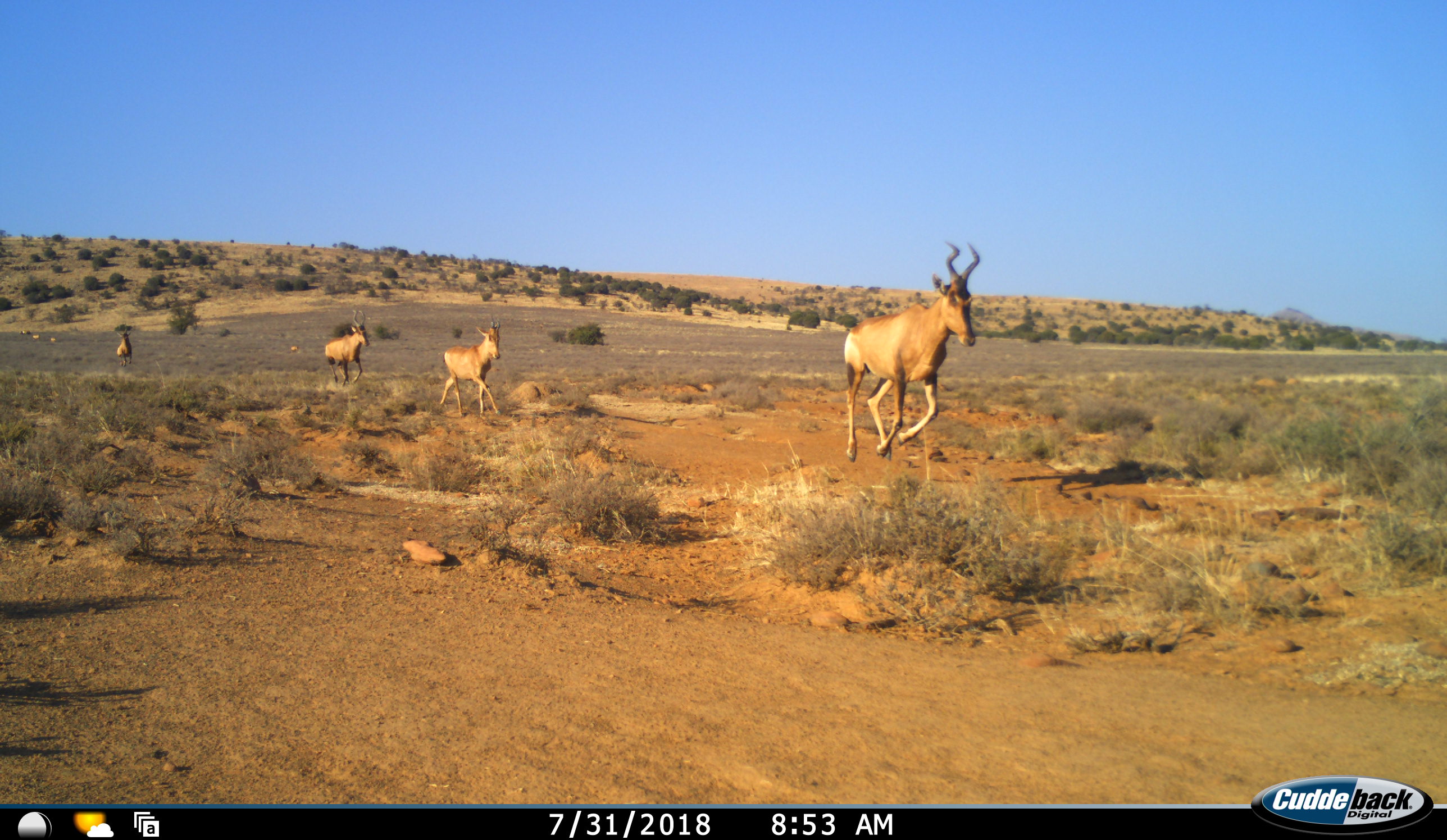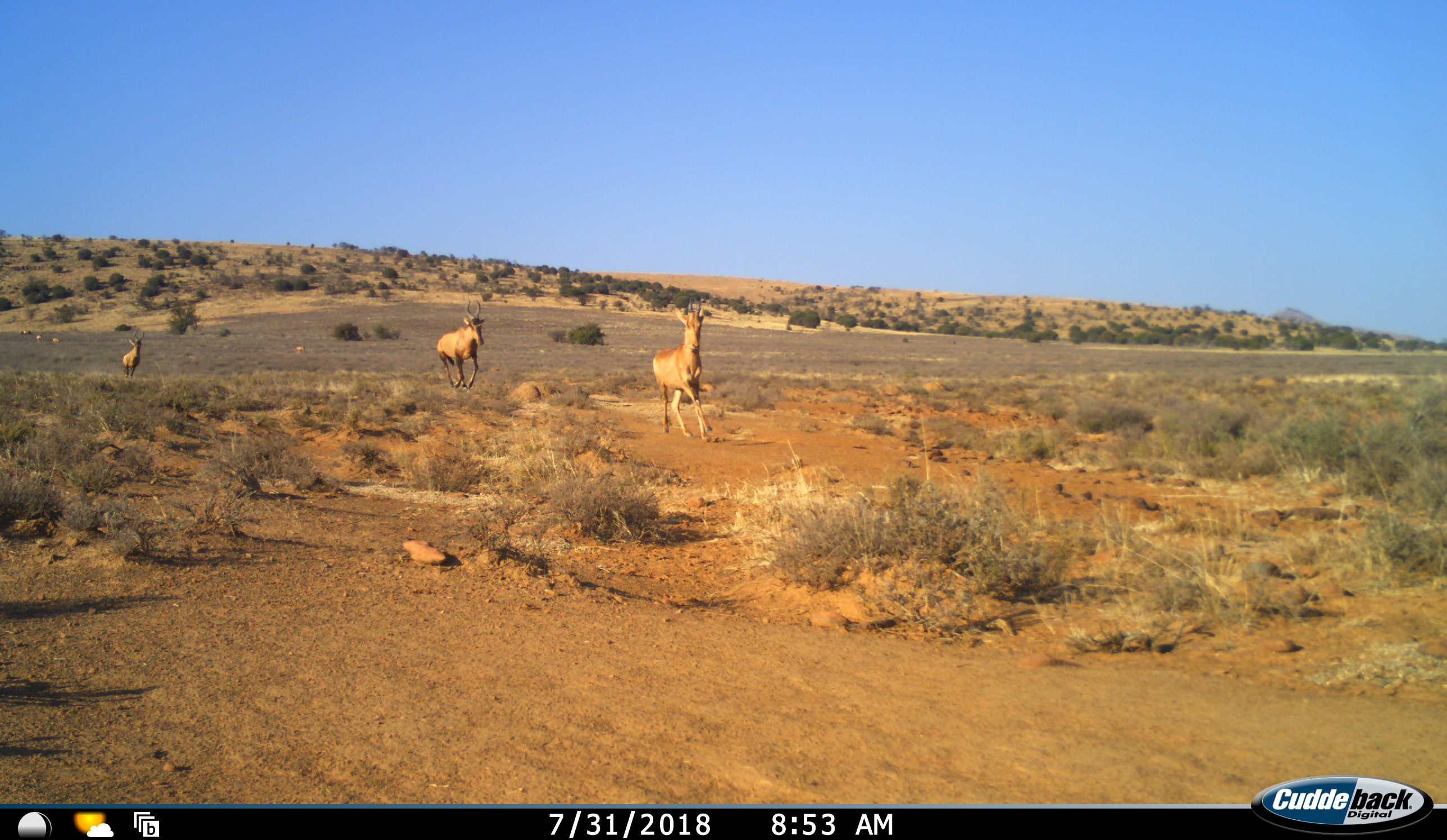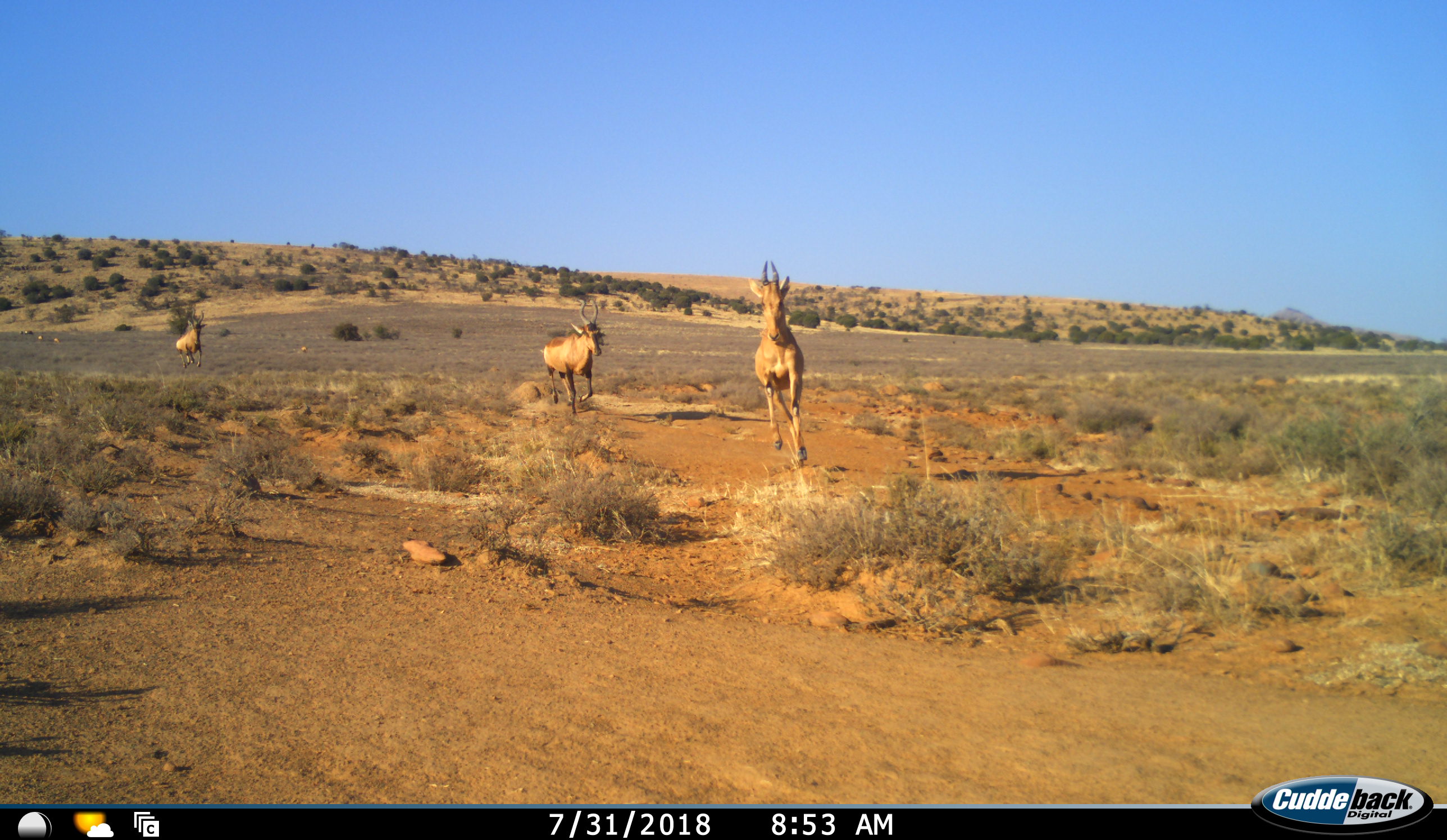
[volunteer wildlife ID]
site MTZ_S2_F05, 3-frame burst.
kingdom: Animalia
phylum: Chordata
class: Mammalia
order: Artiodactyla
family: Bovidae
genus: Alcelaphus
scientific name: Alcelaphus buselaphus caama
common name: red hartebeest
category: hartebeestred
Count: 7.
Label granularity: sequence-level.